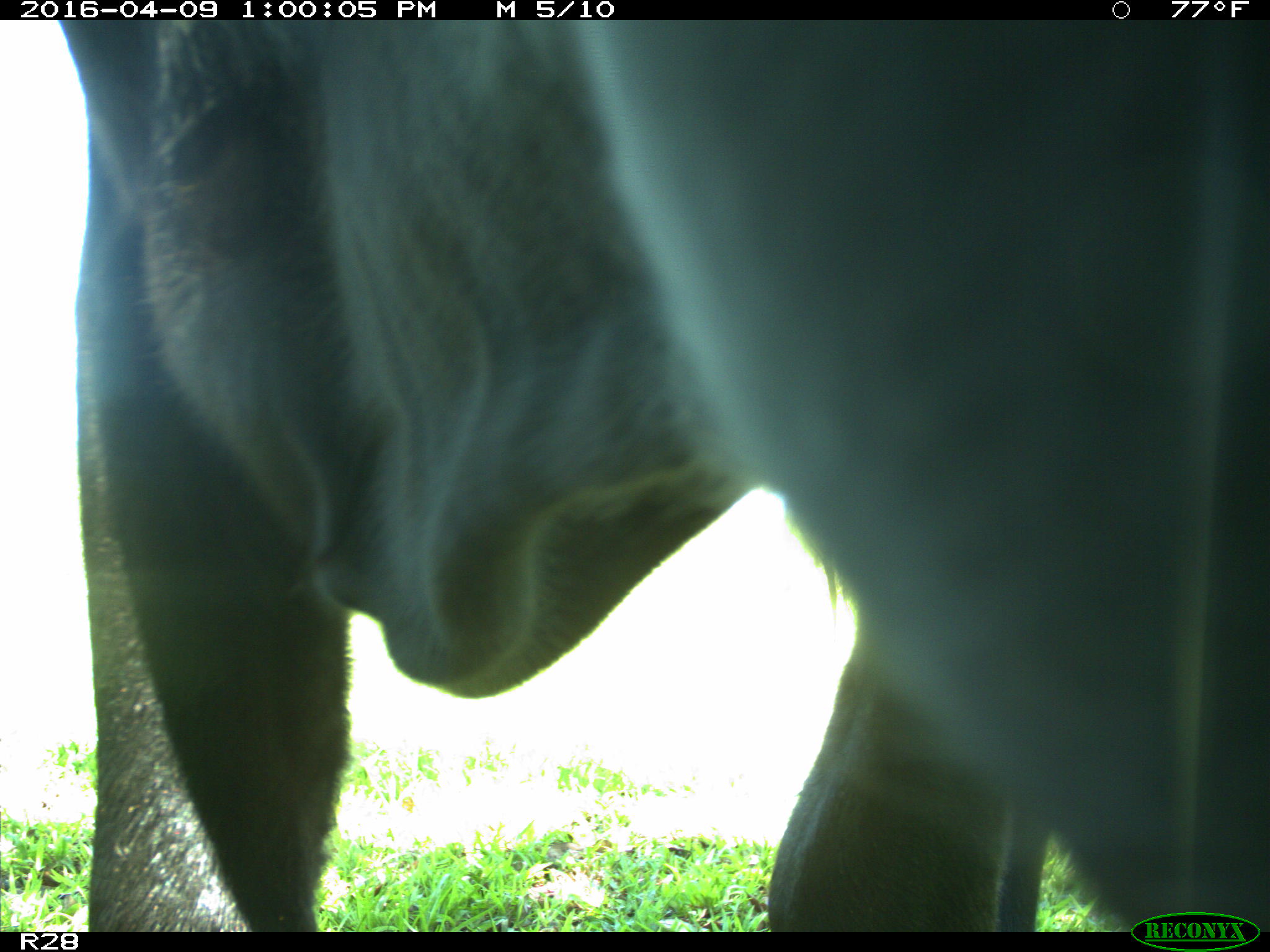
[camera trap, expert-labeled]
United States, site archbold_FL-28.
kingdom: Animalia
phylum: Chordata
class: Mammalia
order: Artiodactyla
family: Bovidae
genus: Bos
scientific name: Bos taurus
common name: domestic cow